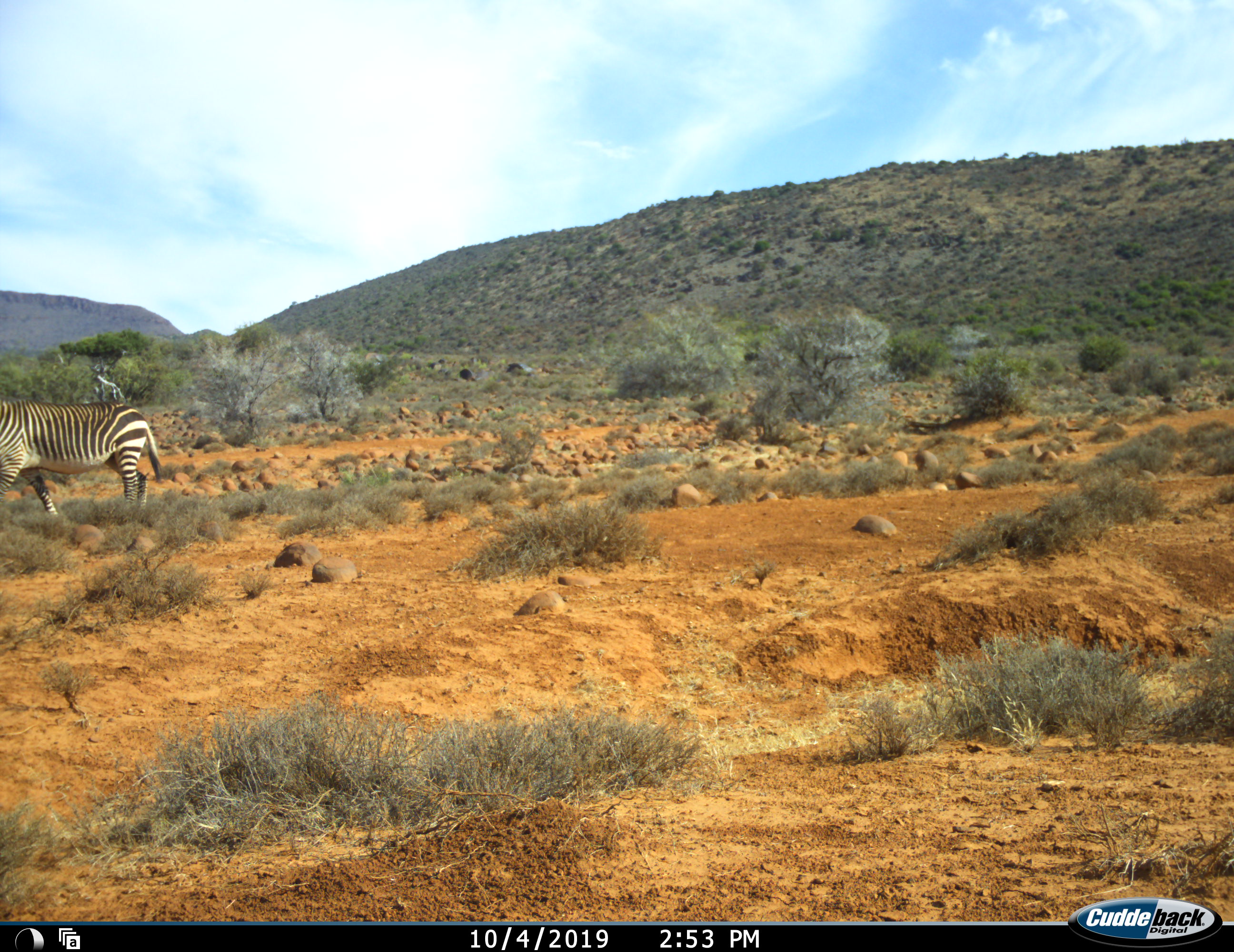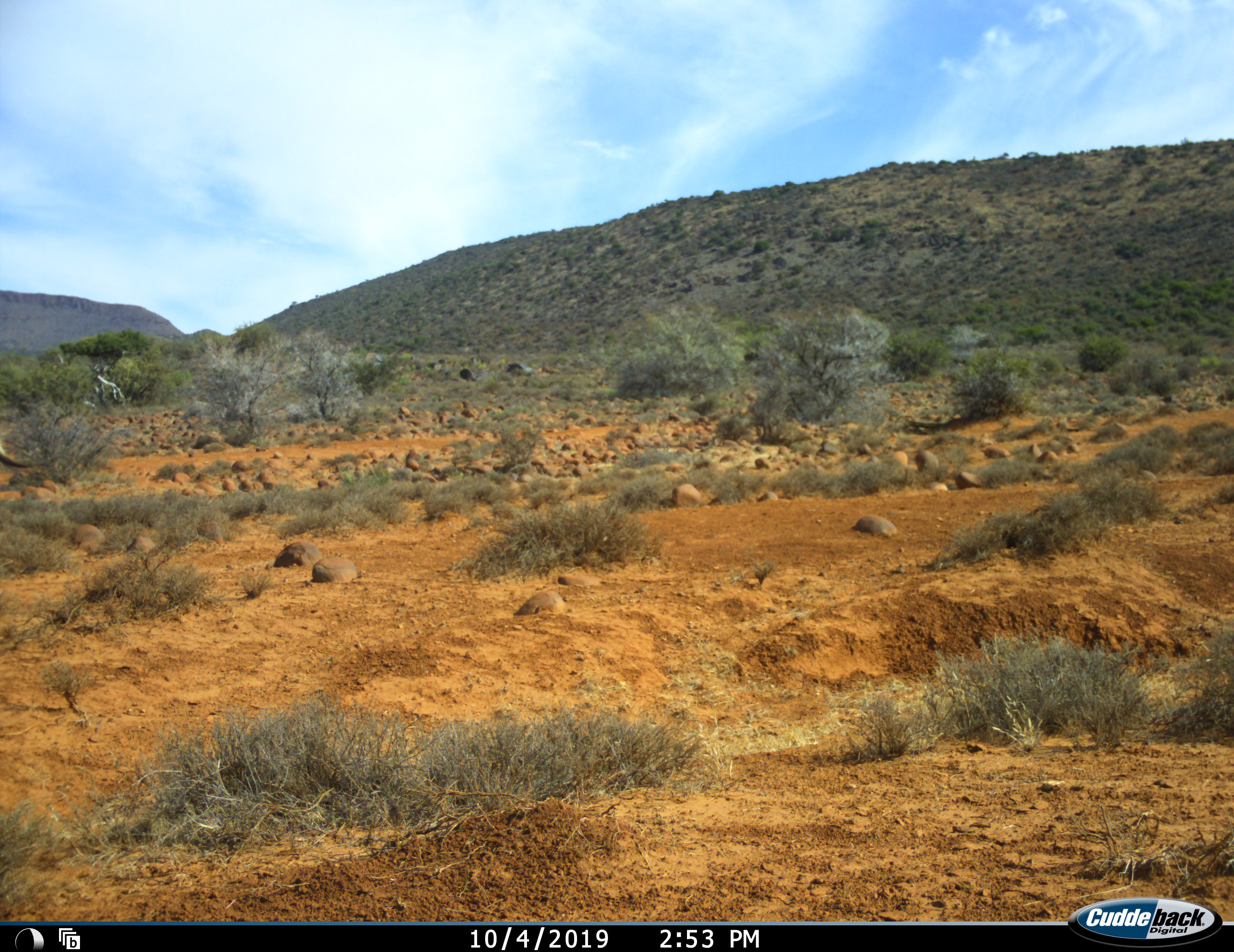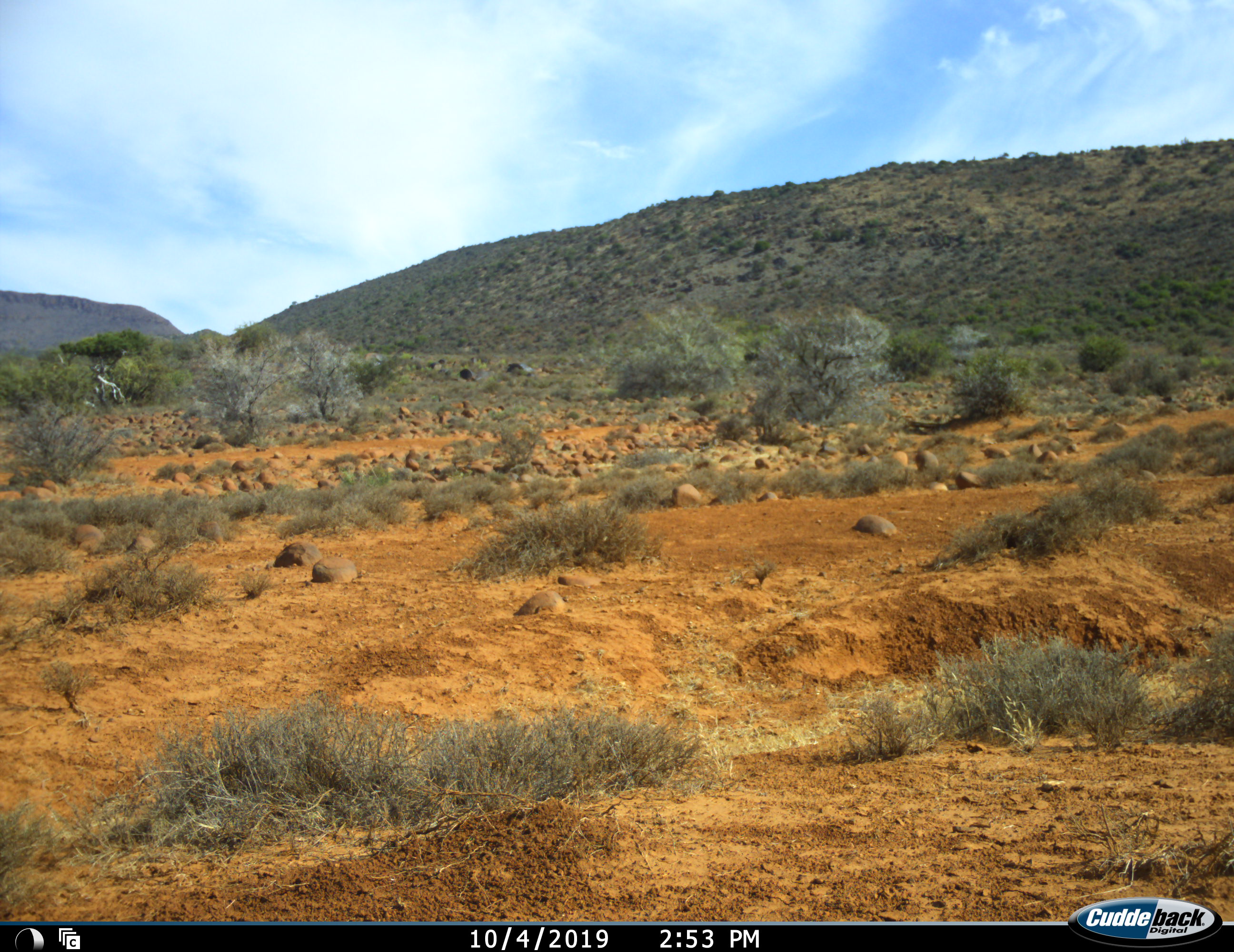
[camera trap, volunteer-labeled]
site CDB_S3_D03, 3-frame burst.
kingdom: Animalia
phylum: Chordata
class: Mammalia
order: Perissodactyla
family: Equidae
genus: Equus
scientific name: Equus zebra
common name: mountain zebra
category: zebramountain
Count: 1.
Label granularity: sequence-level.